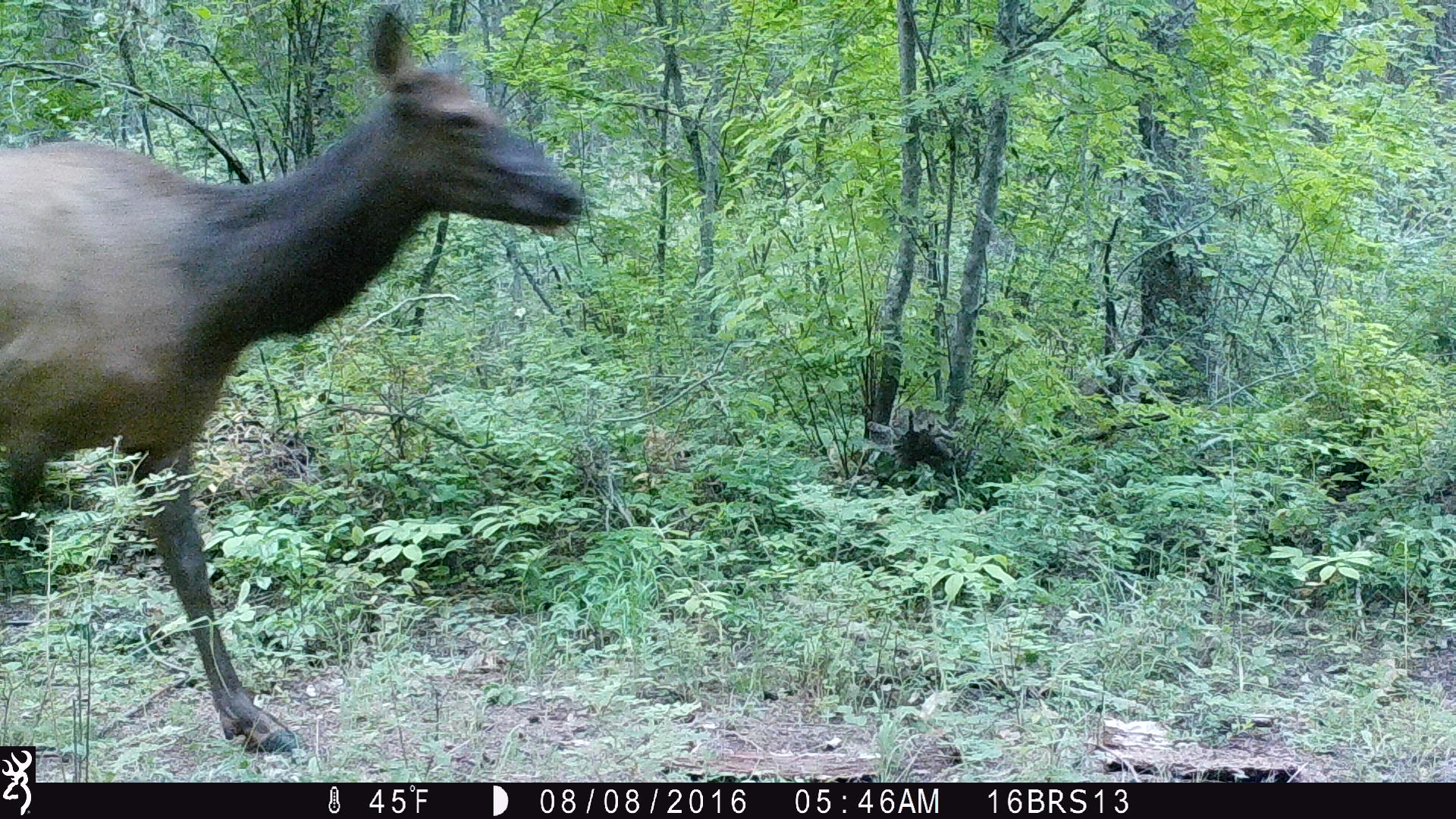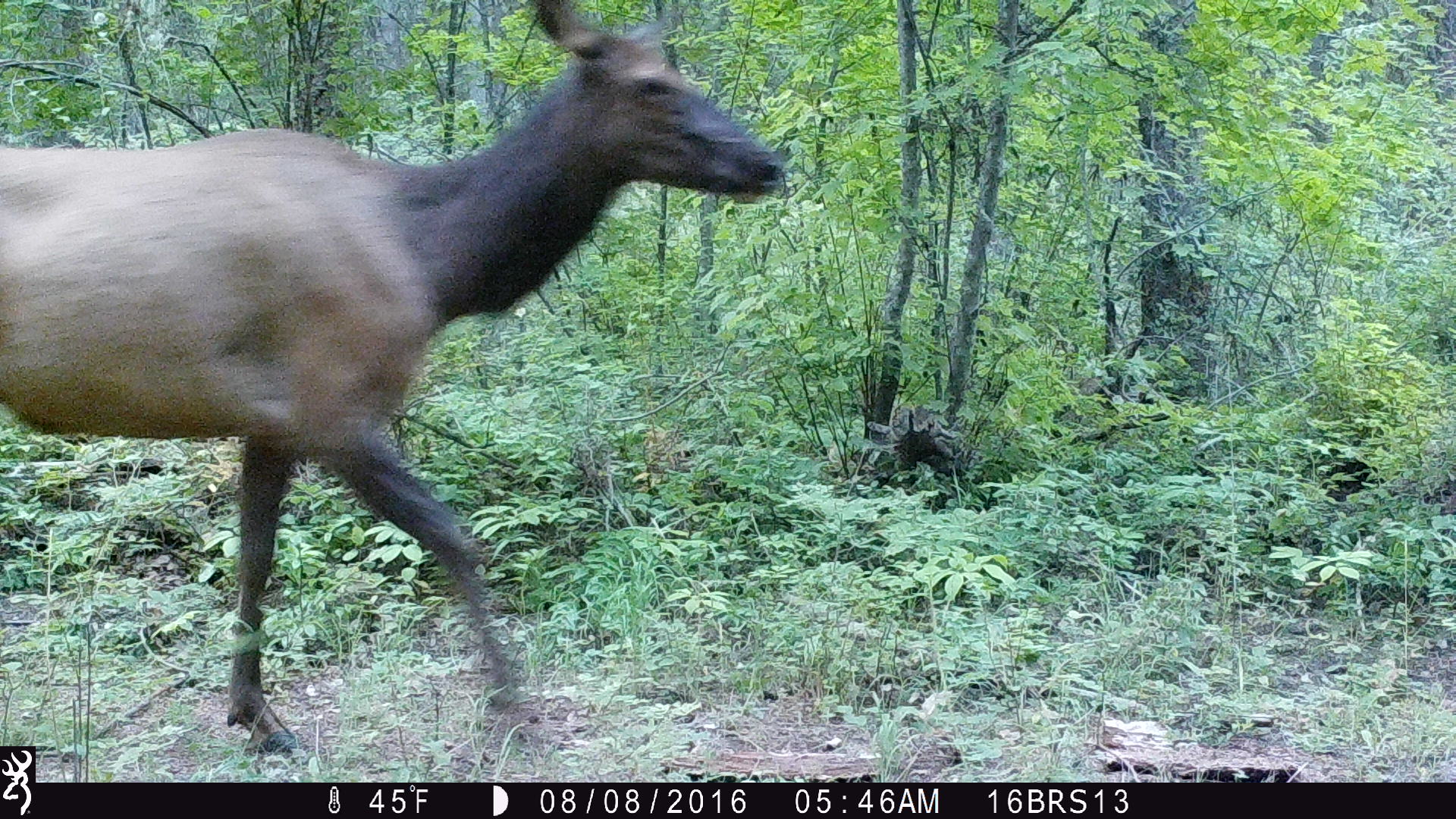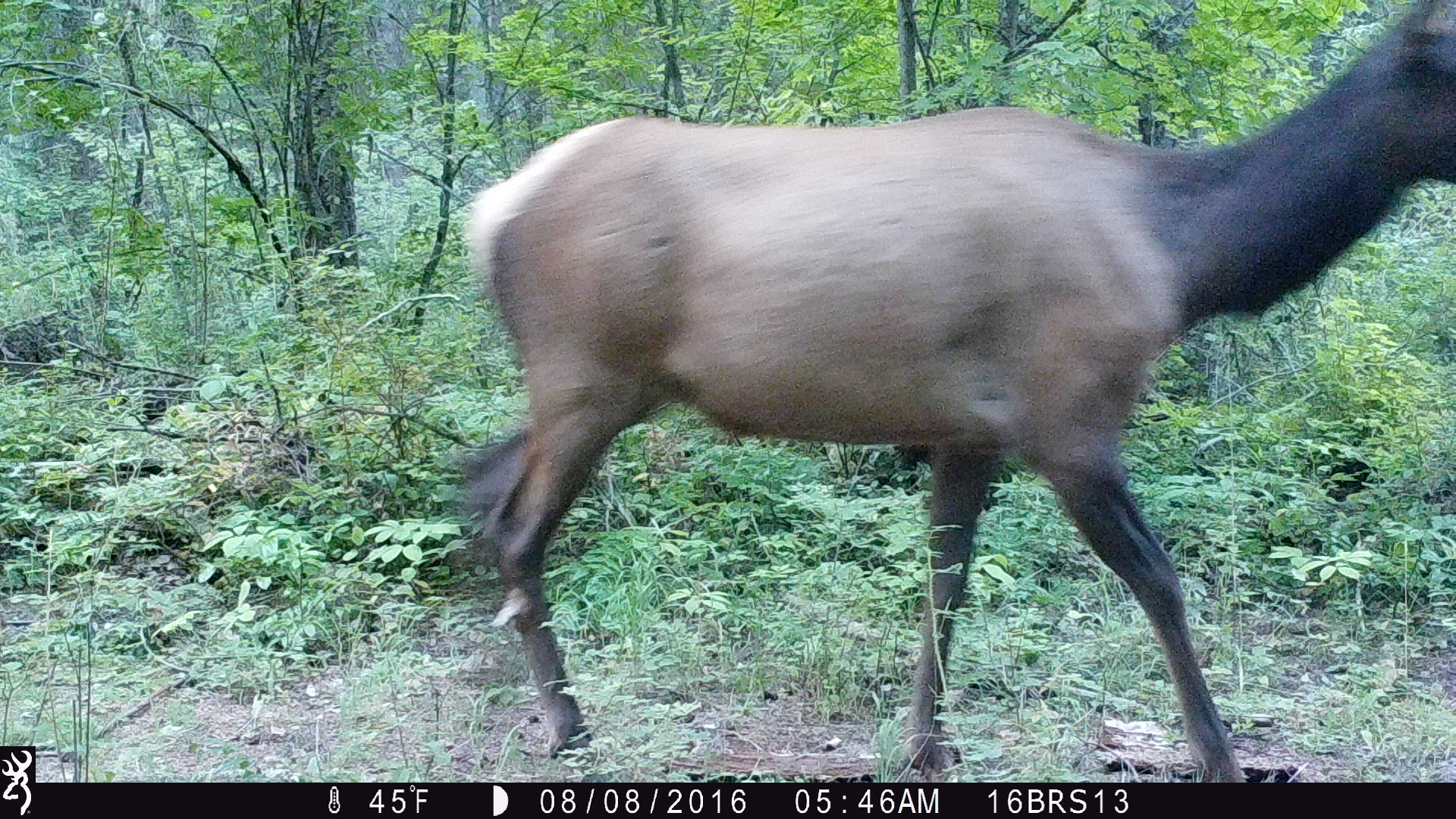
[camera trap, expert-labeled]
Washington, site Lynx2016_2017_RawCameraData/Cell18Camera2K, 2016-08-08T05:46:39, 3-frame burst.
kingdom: Animalia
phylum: Chordata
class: Mammalia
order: Artiodactyla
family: Cervidae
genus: Cervus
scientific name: Cervus canadensis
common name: elk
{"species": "Cervus canadensis (elk)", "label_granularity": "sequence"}